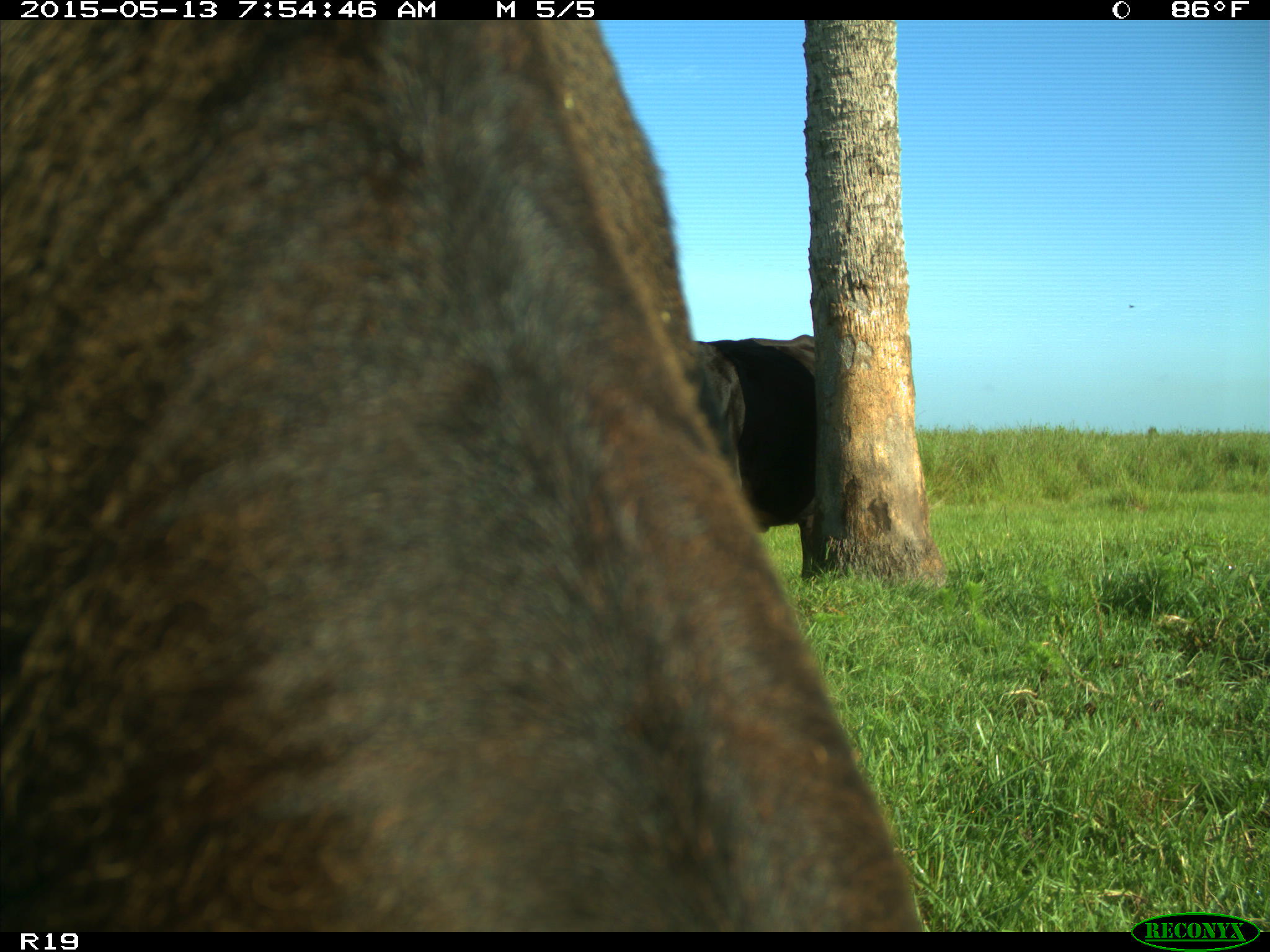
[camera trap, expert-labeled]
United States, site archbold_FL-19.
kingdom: Animalia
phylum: Chordata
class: Mammalia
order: Artiodactyla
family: Bovidae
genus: Bos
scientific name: Bos taurus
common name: domestic cow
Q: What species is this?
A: Bos taurus (domestic cow).